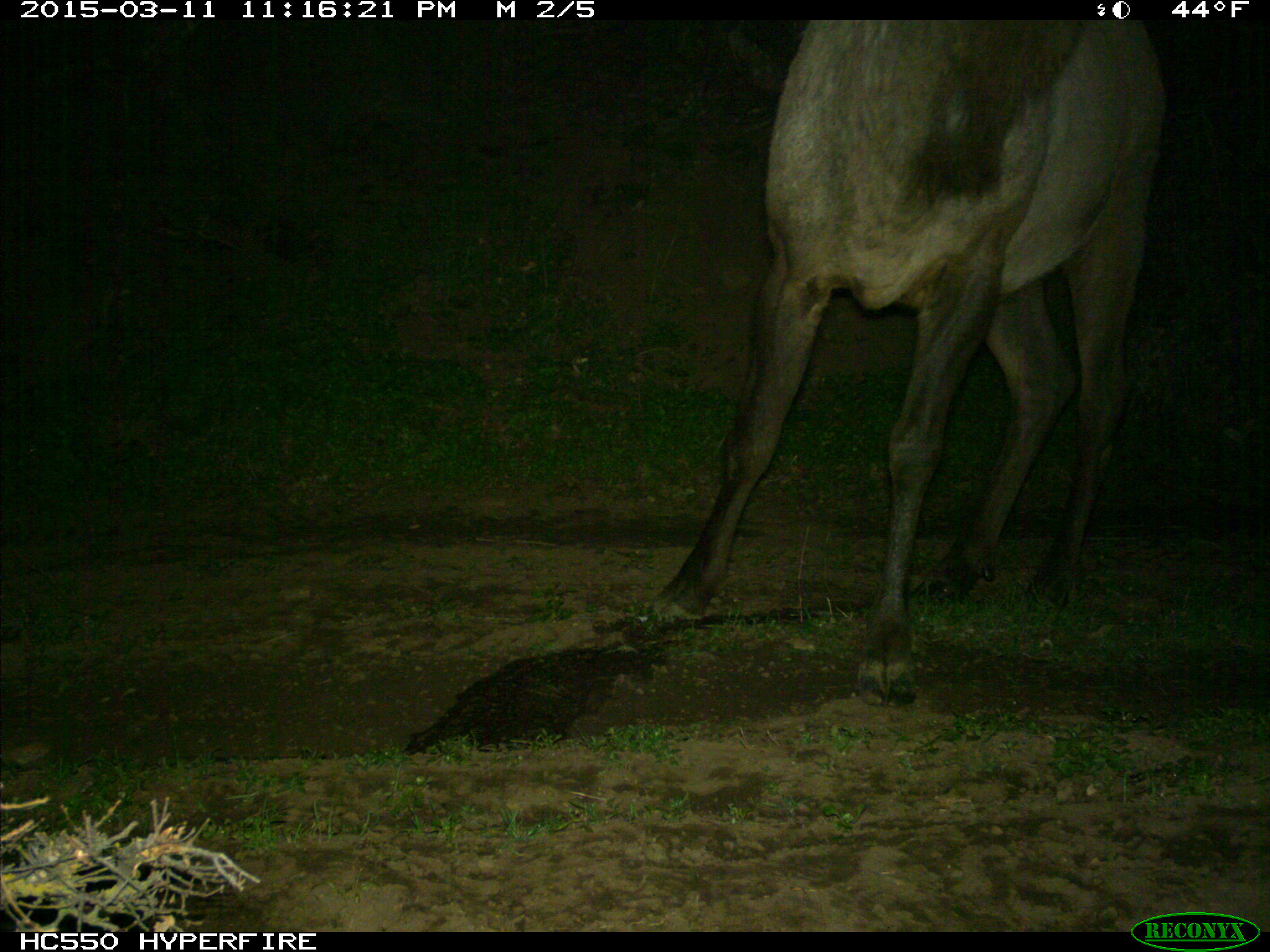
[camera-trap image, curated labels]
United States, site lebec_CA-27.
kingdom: Animalia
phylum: Chordata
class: Mammalia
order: Artiodactyla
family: Cervidae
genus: Cervus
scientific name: Cervus canadensis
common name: elk